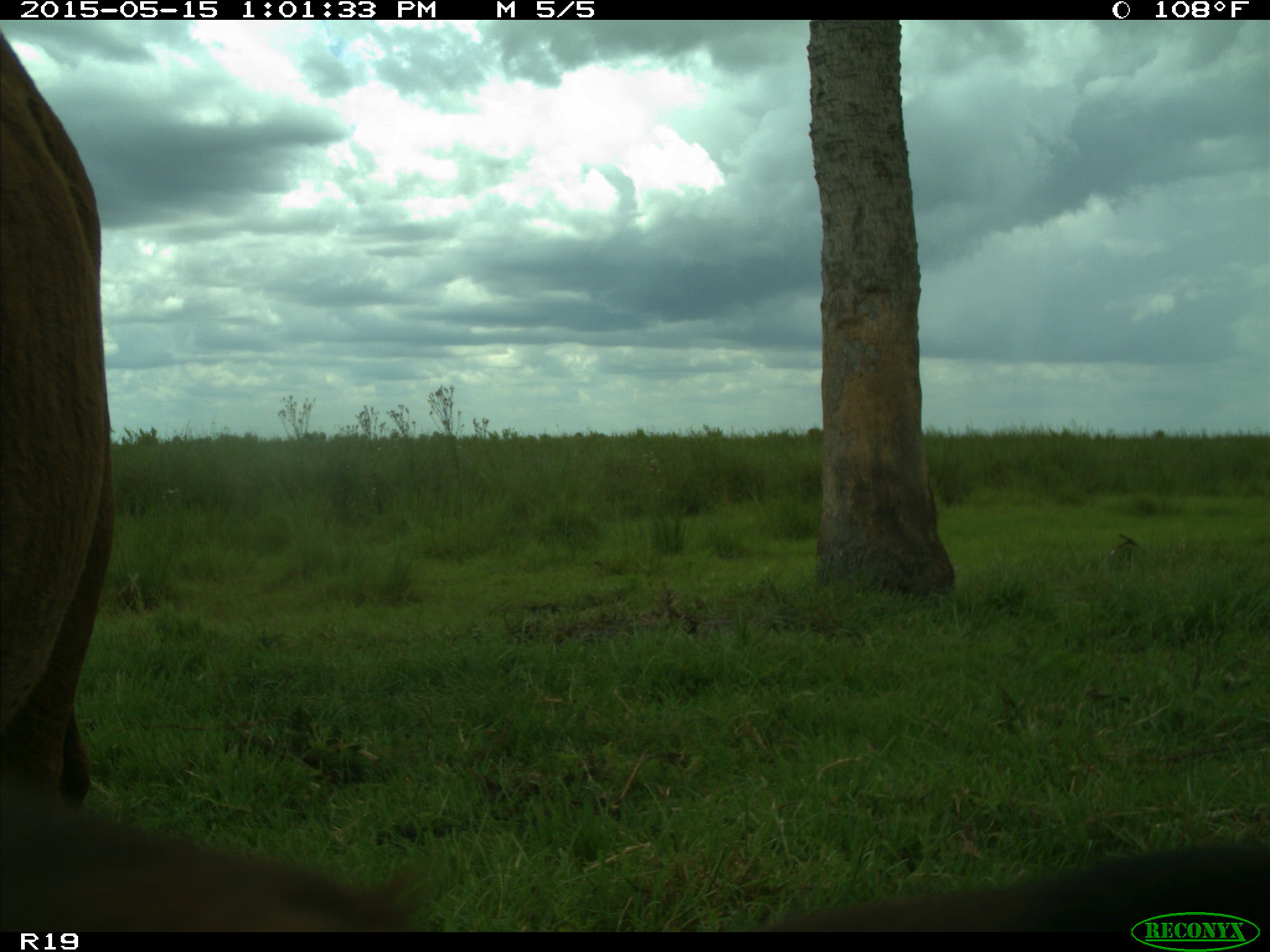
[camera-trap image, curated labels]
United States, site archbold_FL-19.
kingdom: Animalia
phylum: Chordata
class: Mammalia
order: Artiodactyla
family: Bovidae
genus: Bos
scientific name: Bos taurus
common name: domestic cow